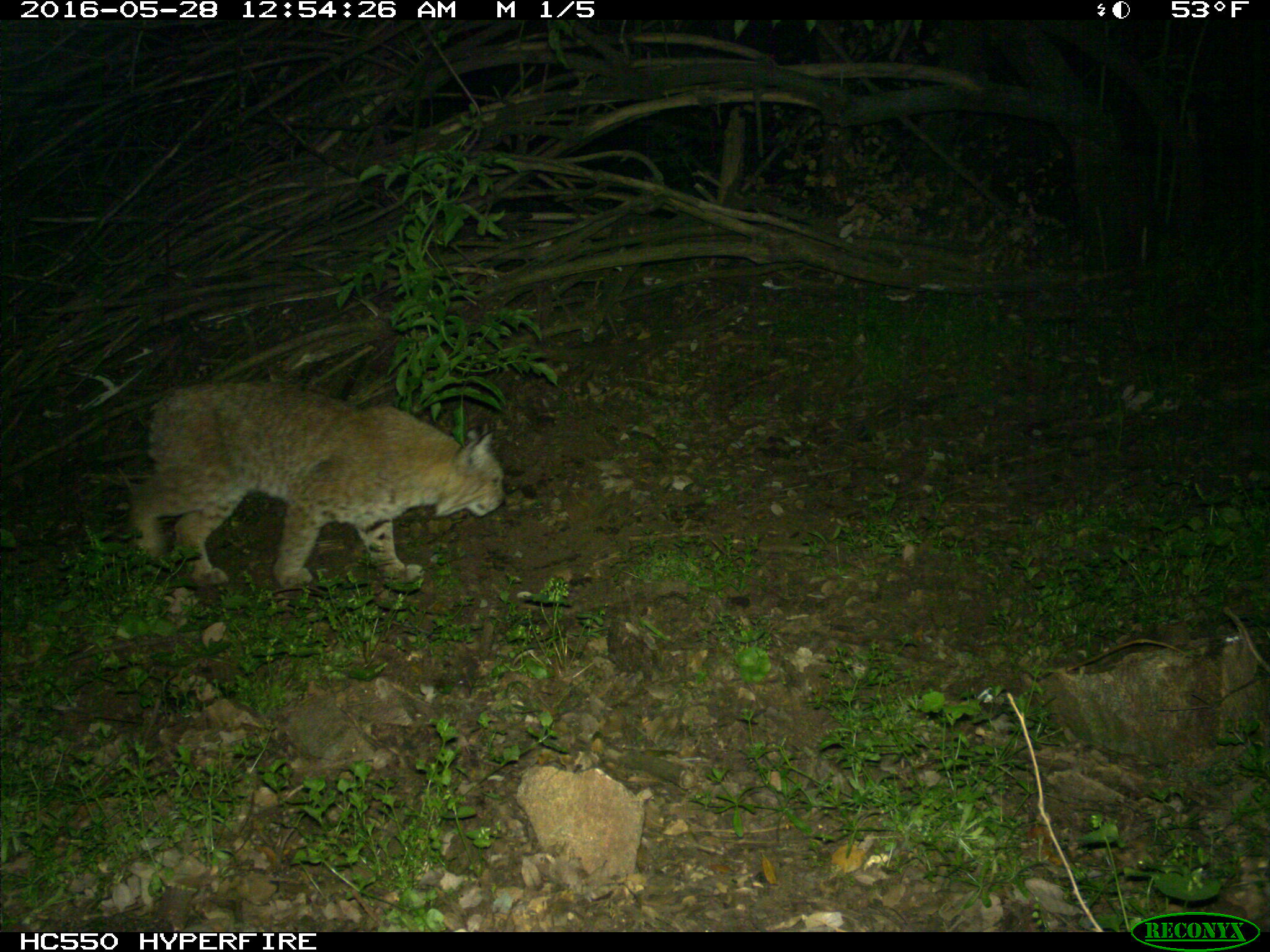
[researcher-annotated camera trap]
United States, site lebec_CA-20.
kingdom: Animalia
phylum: Chordata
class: Mammalia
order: Carnivora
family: Felidae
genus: Lynx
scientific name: Lynx rufus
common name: bobcat